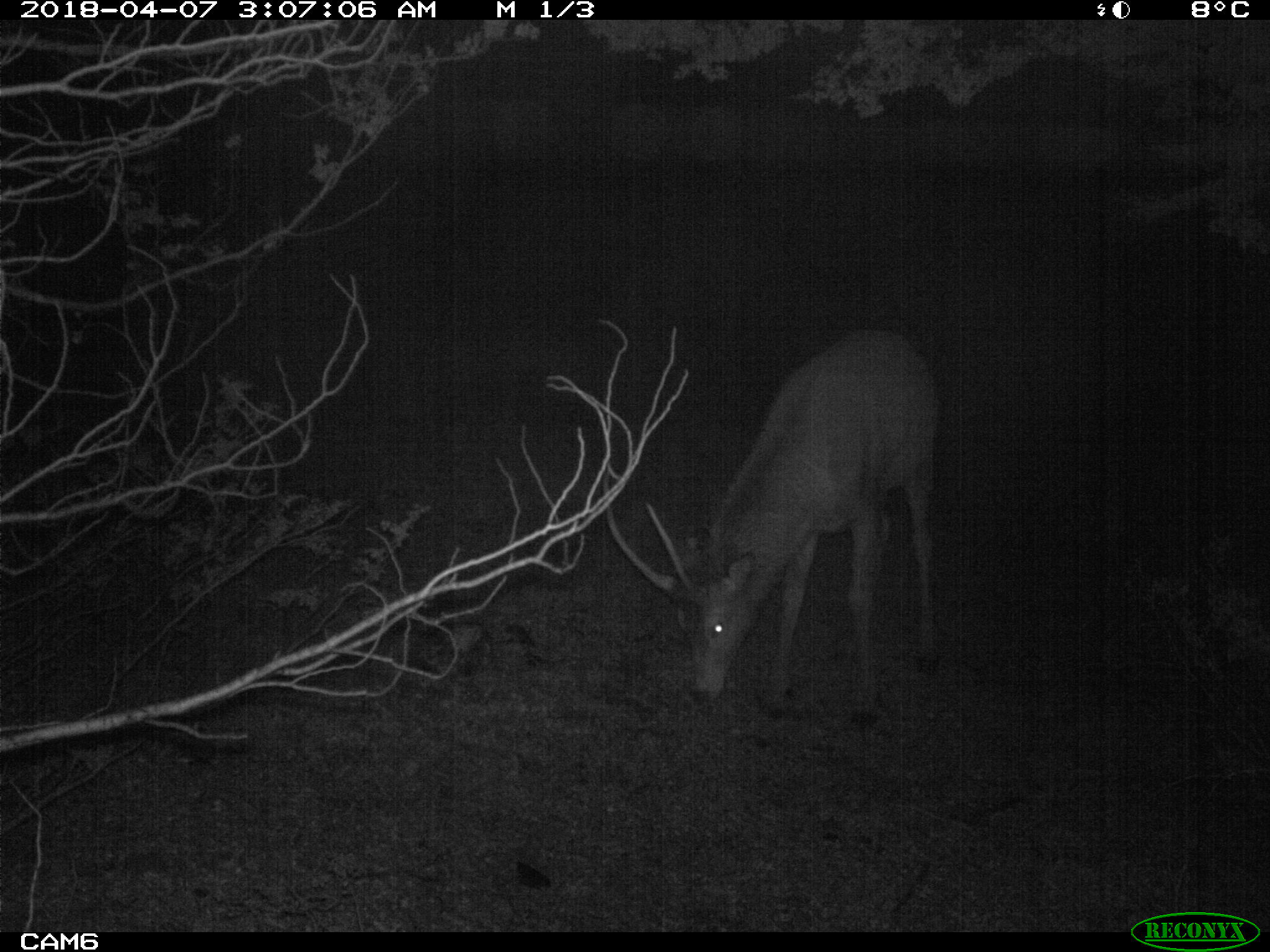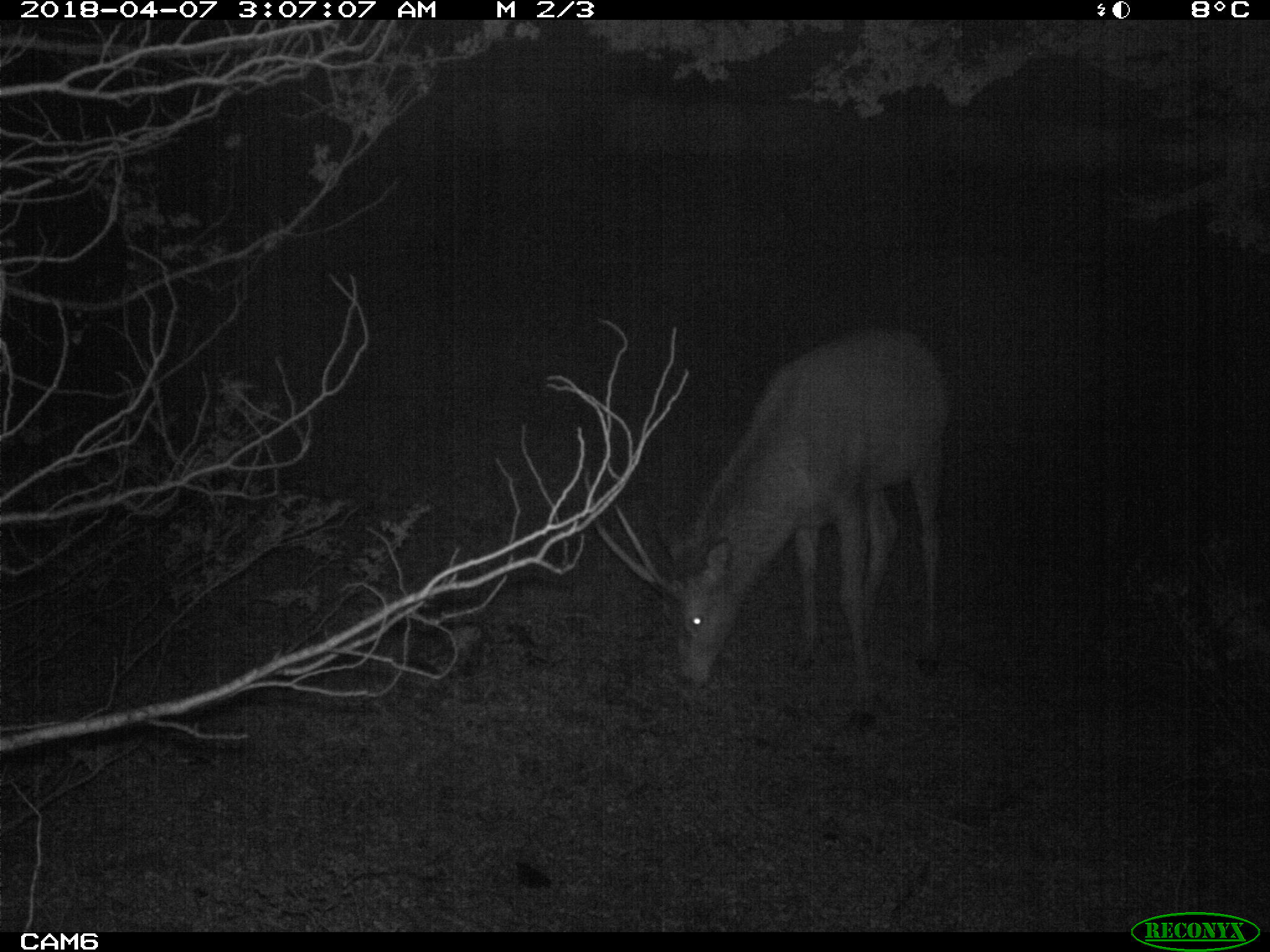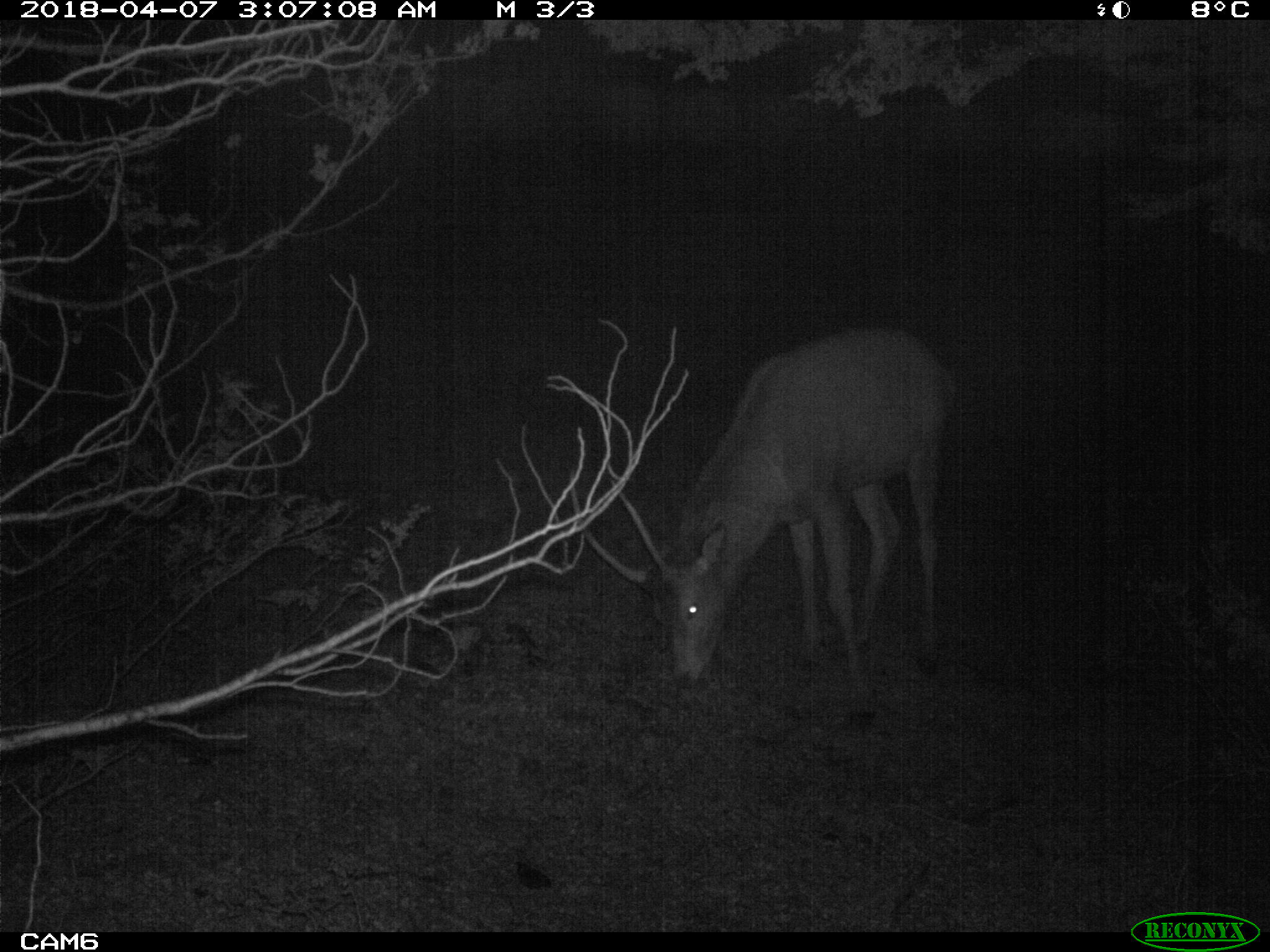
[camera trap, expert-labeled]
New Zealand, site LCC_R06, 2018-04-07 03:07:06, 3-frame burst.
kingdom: Animalia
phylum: Chordata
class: Mammalia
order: Artiodactyla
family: Cervidae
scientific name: Cervidae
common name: deer